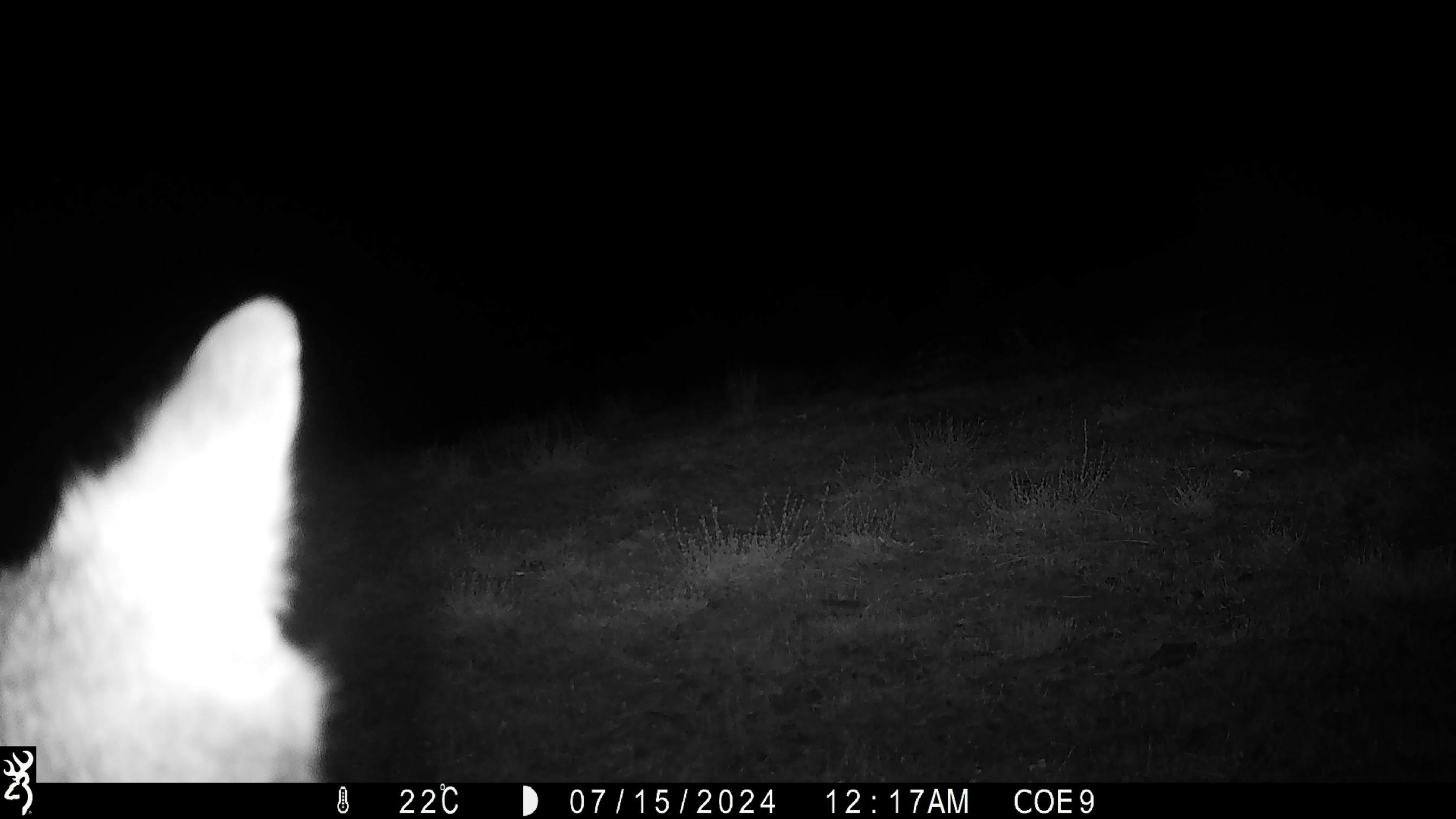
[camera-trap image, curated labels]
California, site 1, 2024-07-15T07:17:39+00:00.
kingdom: Animalia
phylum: Chordata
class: Mammalia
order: Carnivora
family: Canidae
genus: Urocyon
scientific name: Urocyon cinereoargenteus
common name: gray fox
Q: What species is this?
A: Gray fox (Urocyon cinereoargenteus).